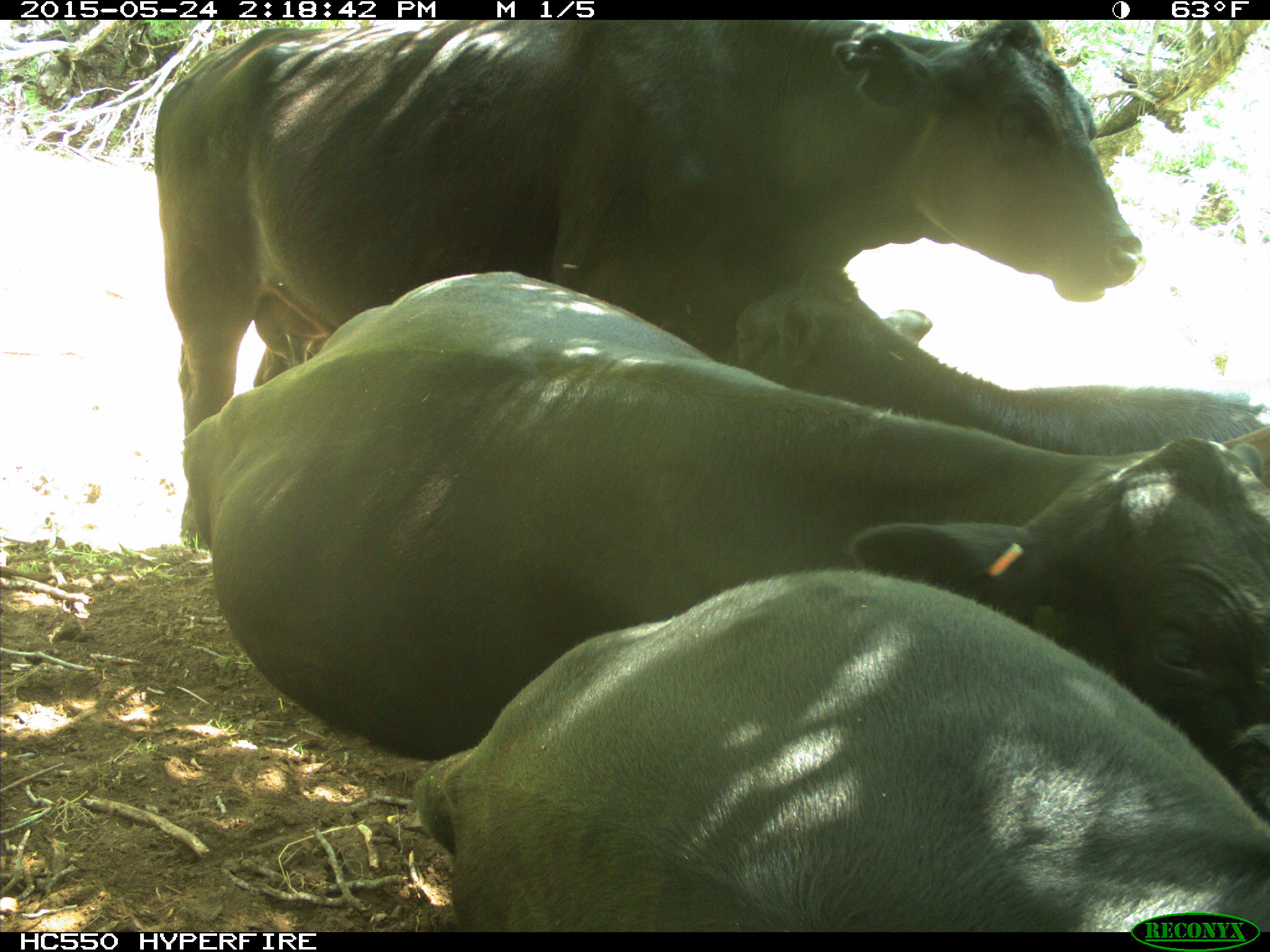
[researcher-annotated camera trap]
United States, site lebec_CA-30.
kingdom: Animalia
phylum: Chordata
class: Mammalia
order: Artiodactyla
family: Bovidae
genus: Bos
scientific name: Bos taurus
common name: domestic cow